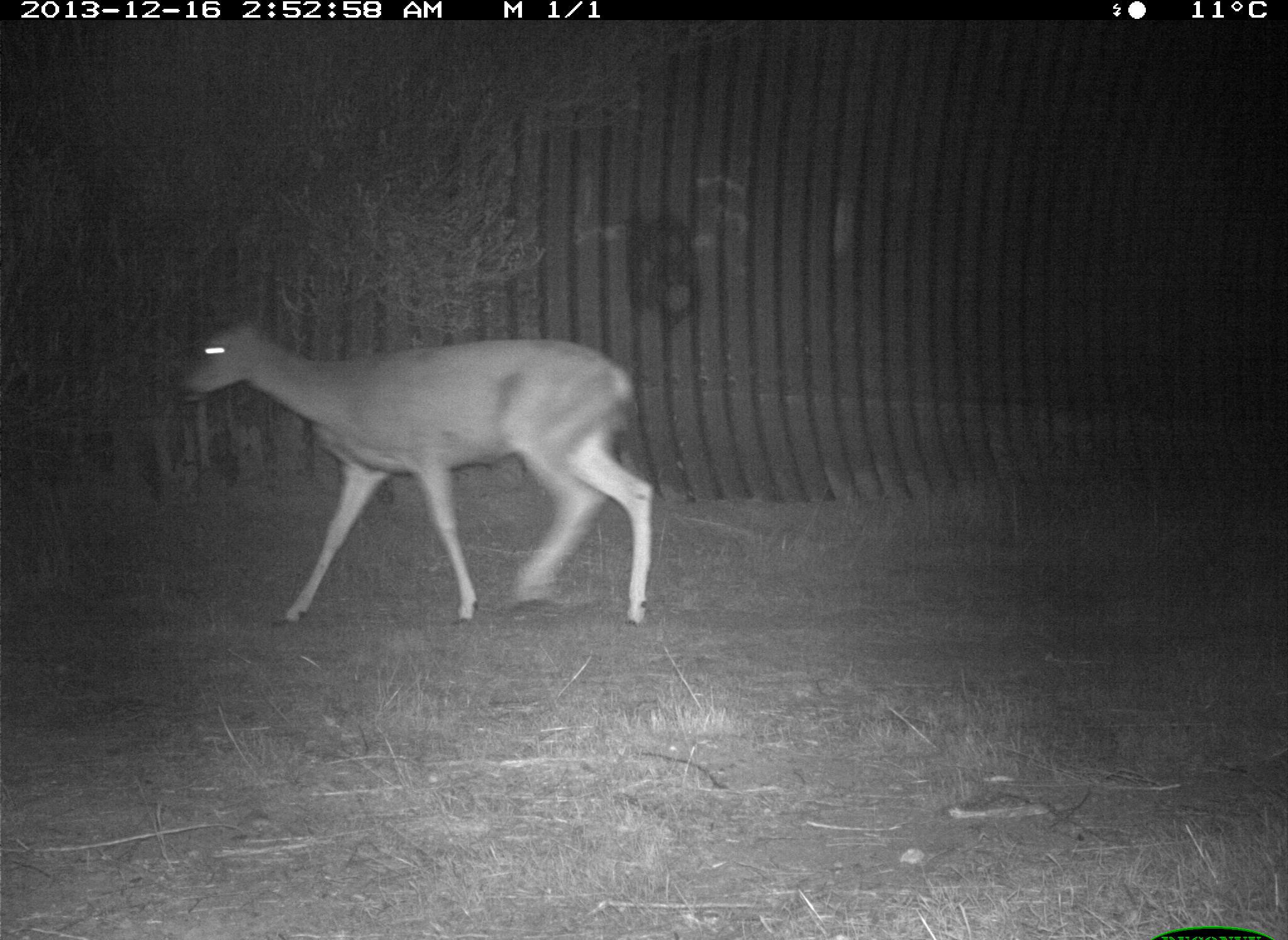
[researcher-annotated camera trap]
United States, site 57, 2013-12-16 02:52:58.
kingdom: Animalia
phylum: Chordata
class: Mammalia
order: Artiodactyla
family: Cervidae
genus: Odocoileus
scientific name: Odocoileus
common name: deer